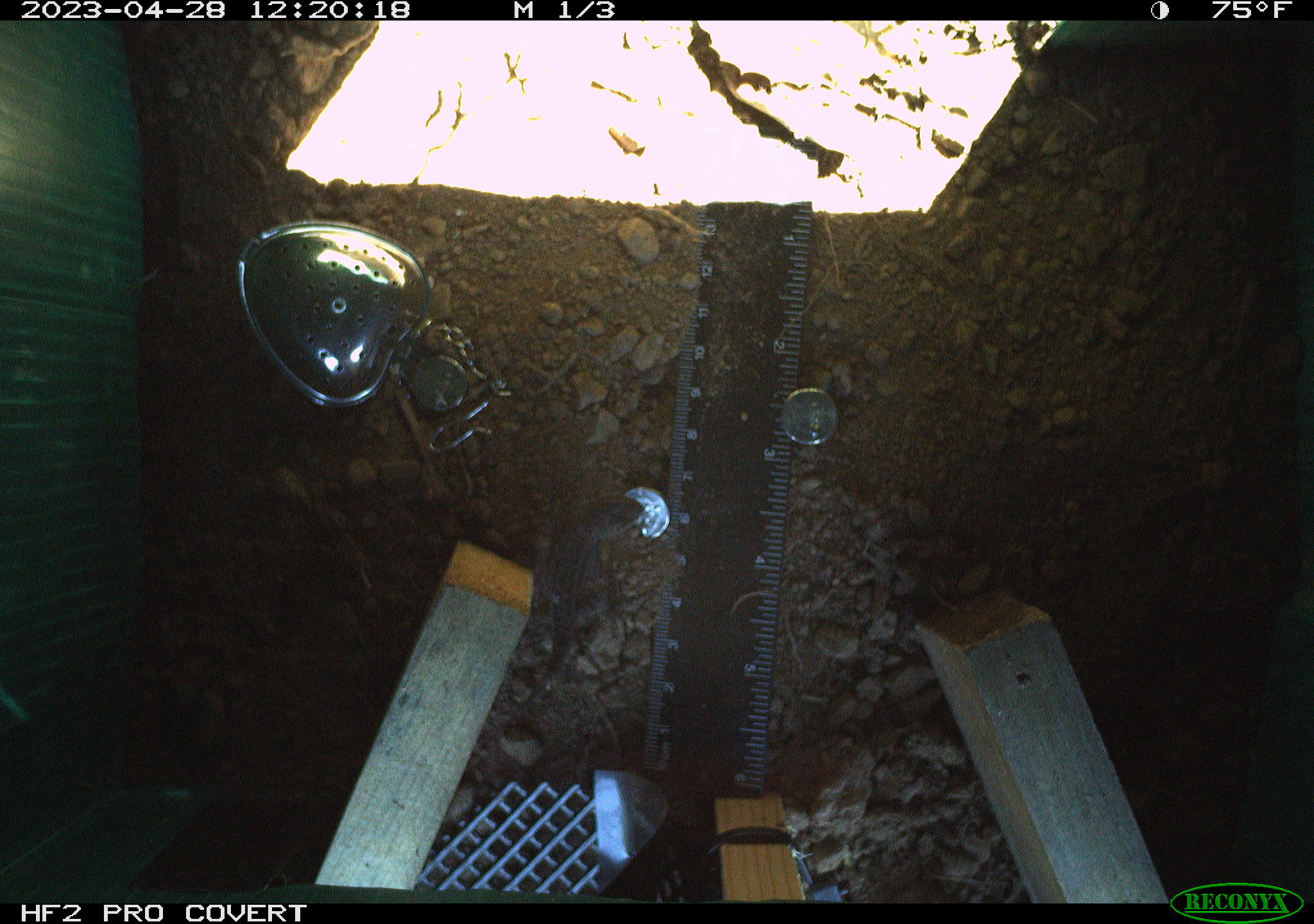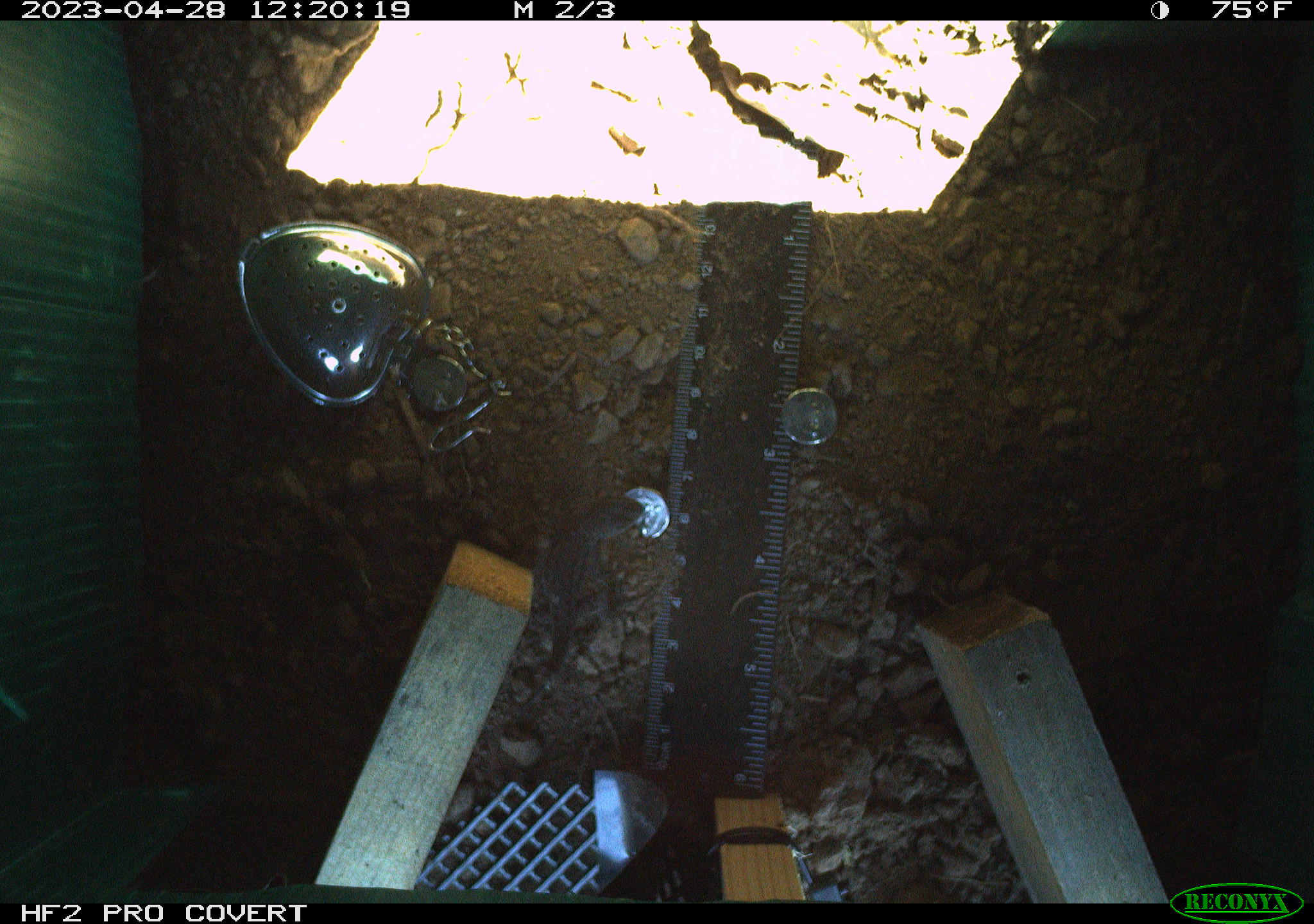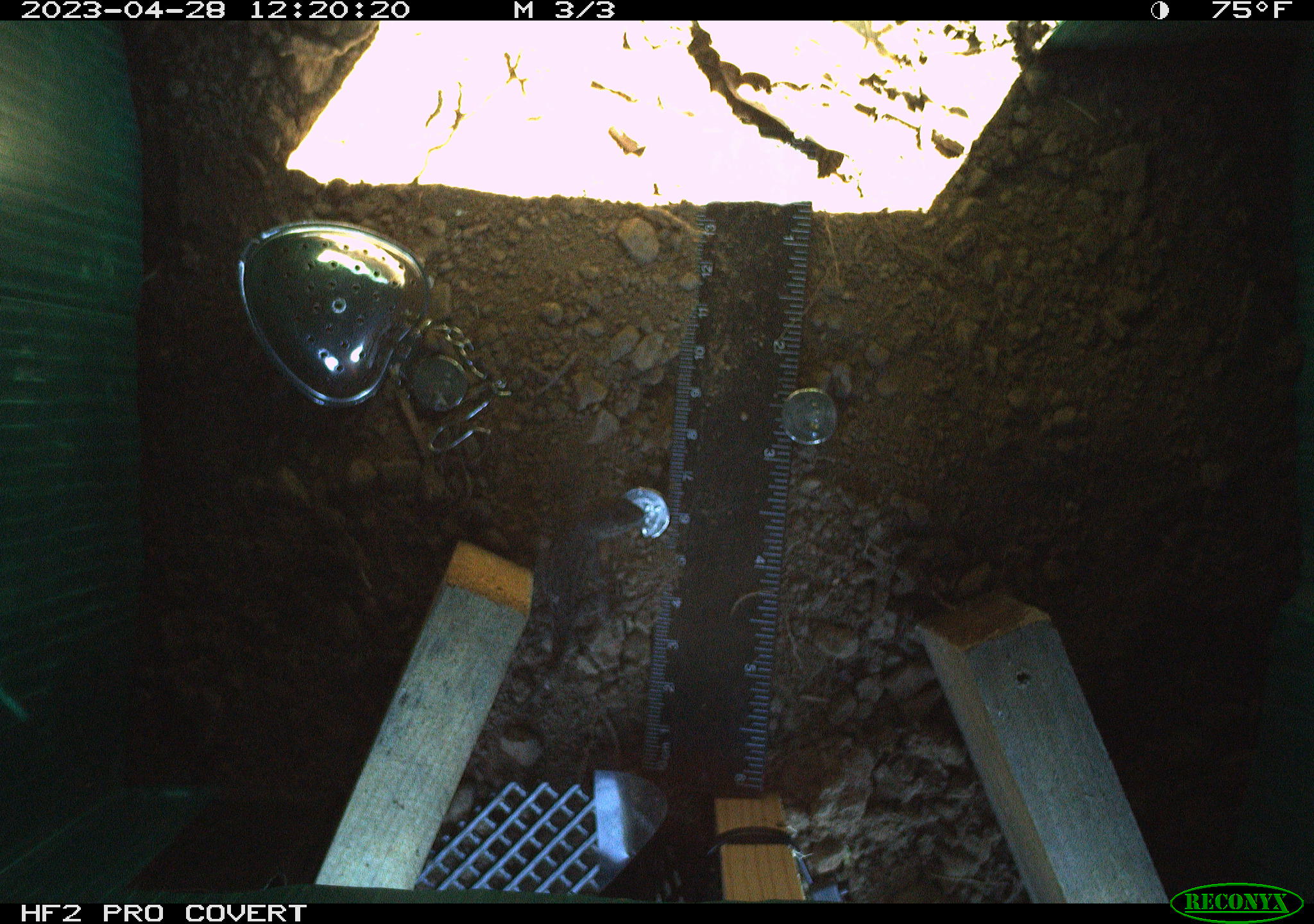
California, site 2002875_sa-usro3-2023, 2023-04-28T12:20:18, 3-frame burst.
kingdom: Animalia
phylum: Chordata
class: Reptilia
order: Squamata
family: Phrynosomatidae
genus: Sceloporus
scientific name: Sceloporus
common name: spiny lizards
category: sceloporus species